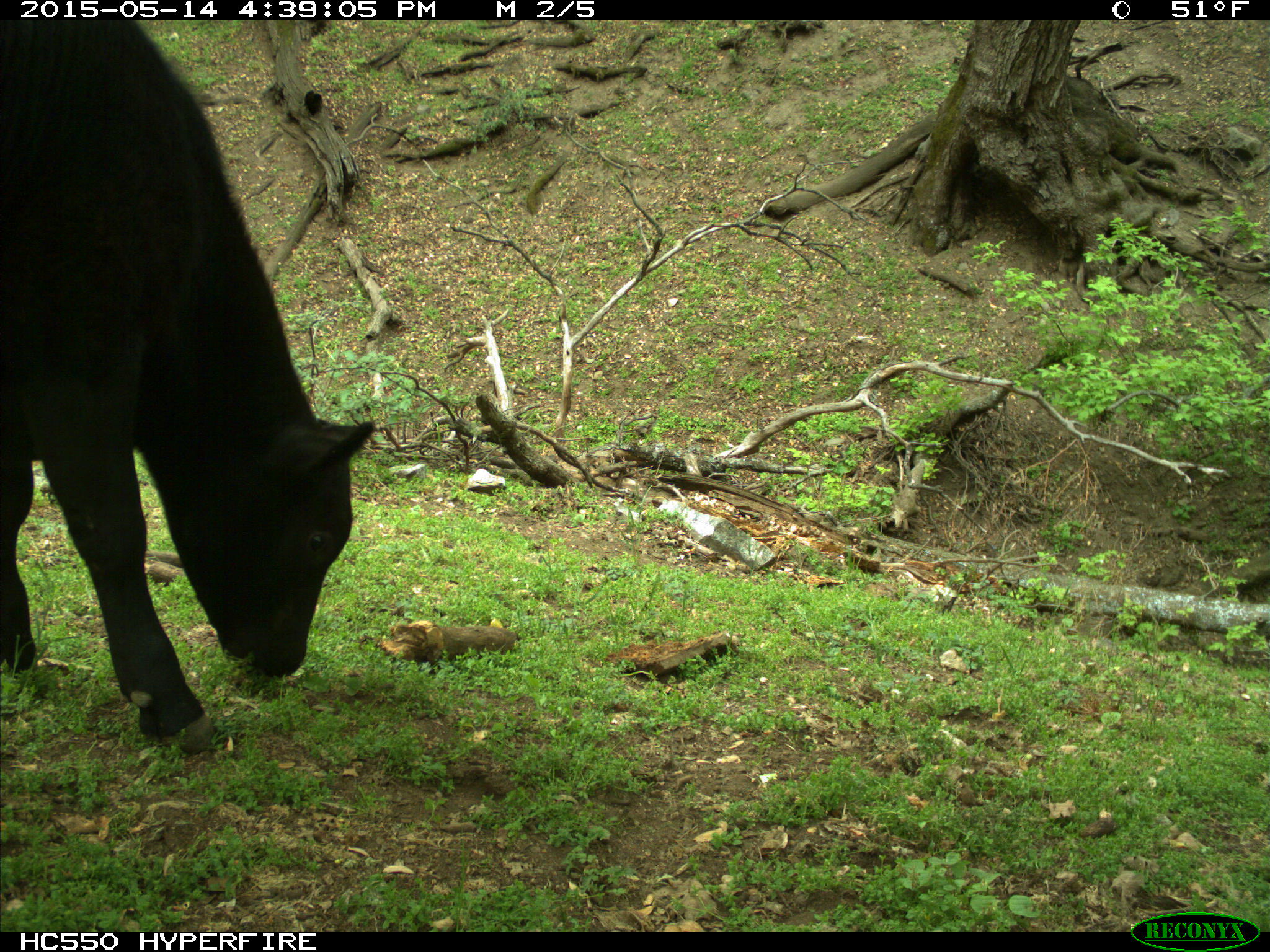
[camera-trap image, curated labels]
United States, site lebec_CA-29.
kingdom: Animalia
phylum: Chordata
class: Mammalia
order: Artiodactyla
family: Bovidae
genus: Bos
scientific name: Bos taurus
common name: domestic cow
Bos taurus (domestic cow).